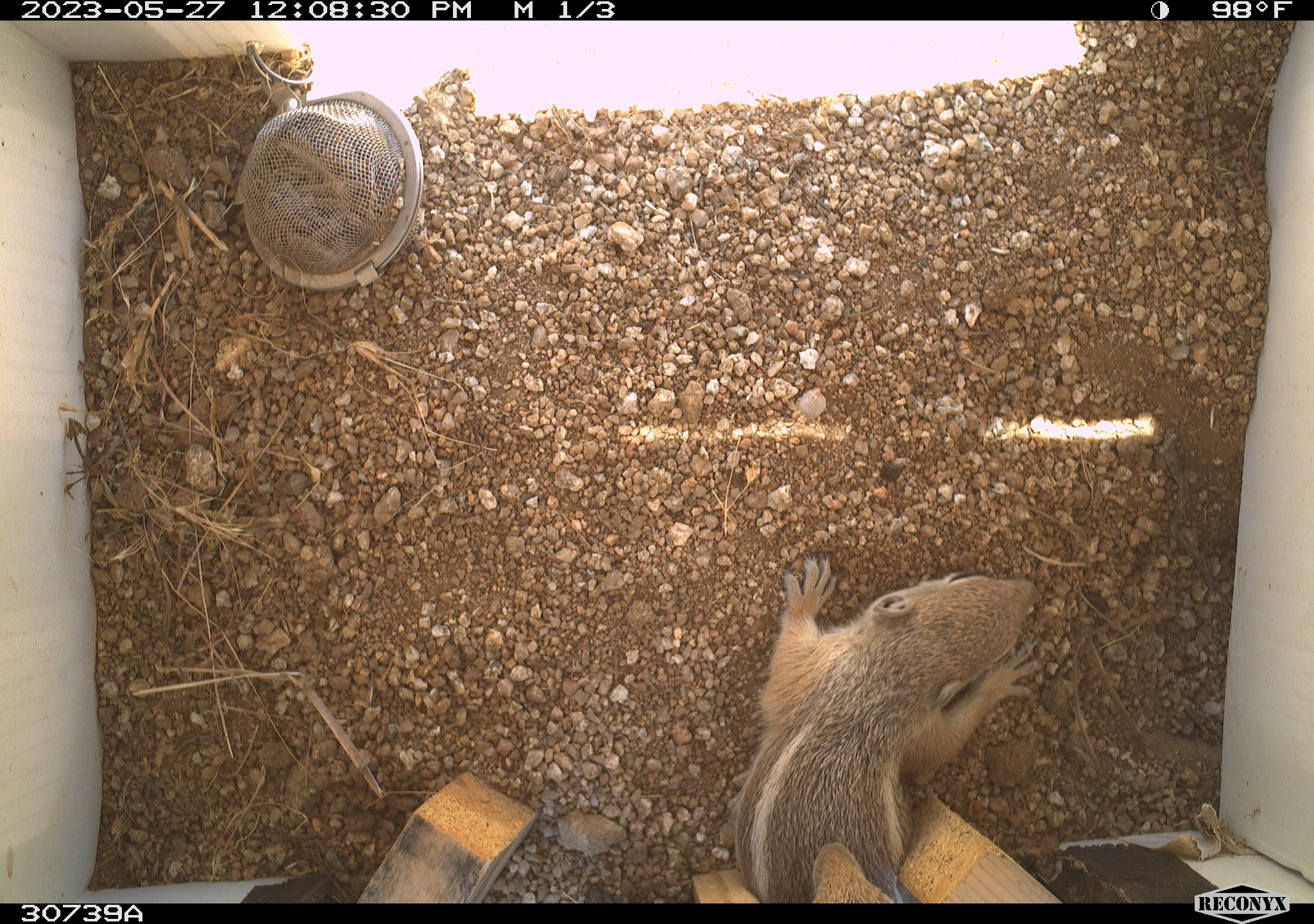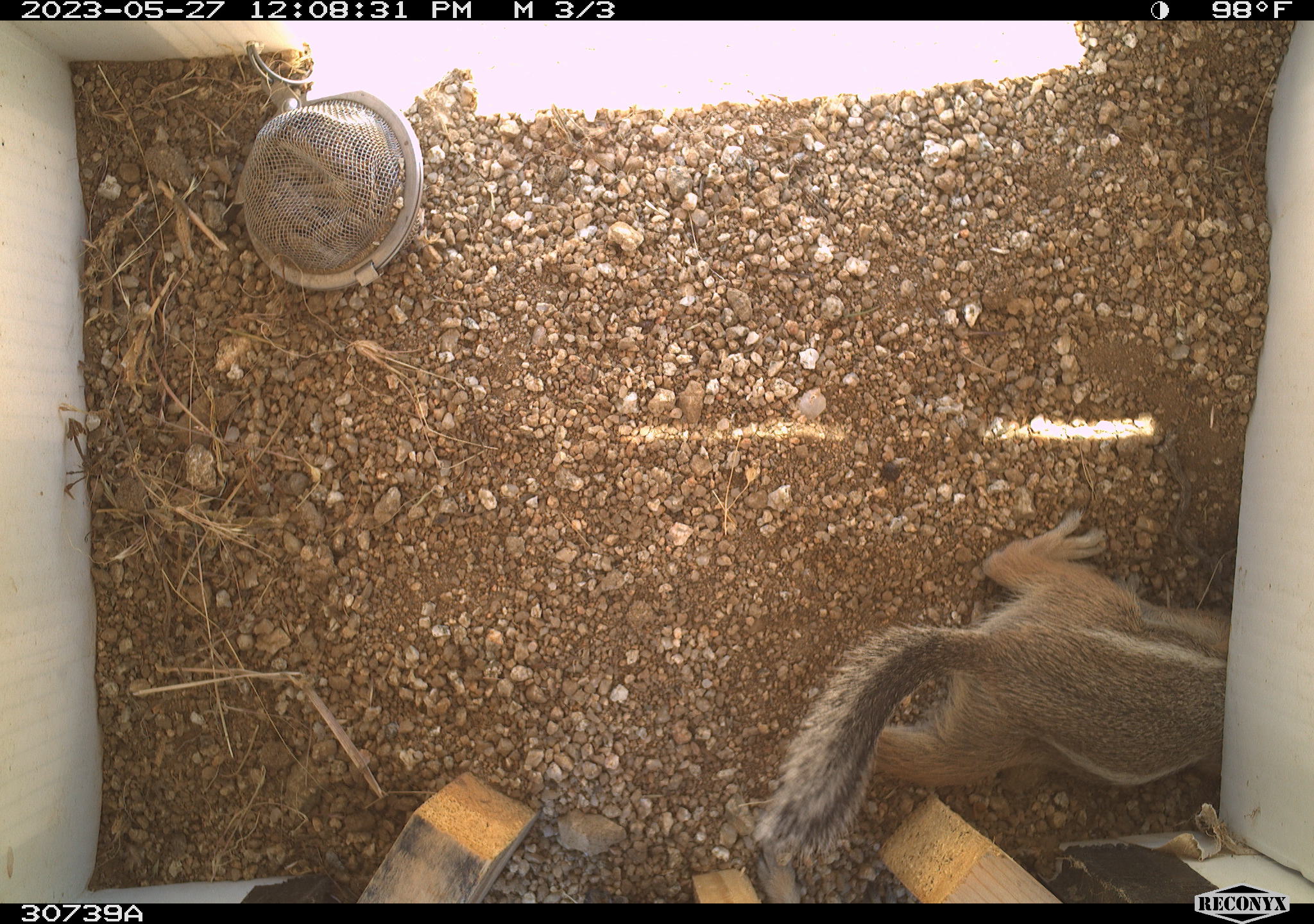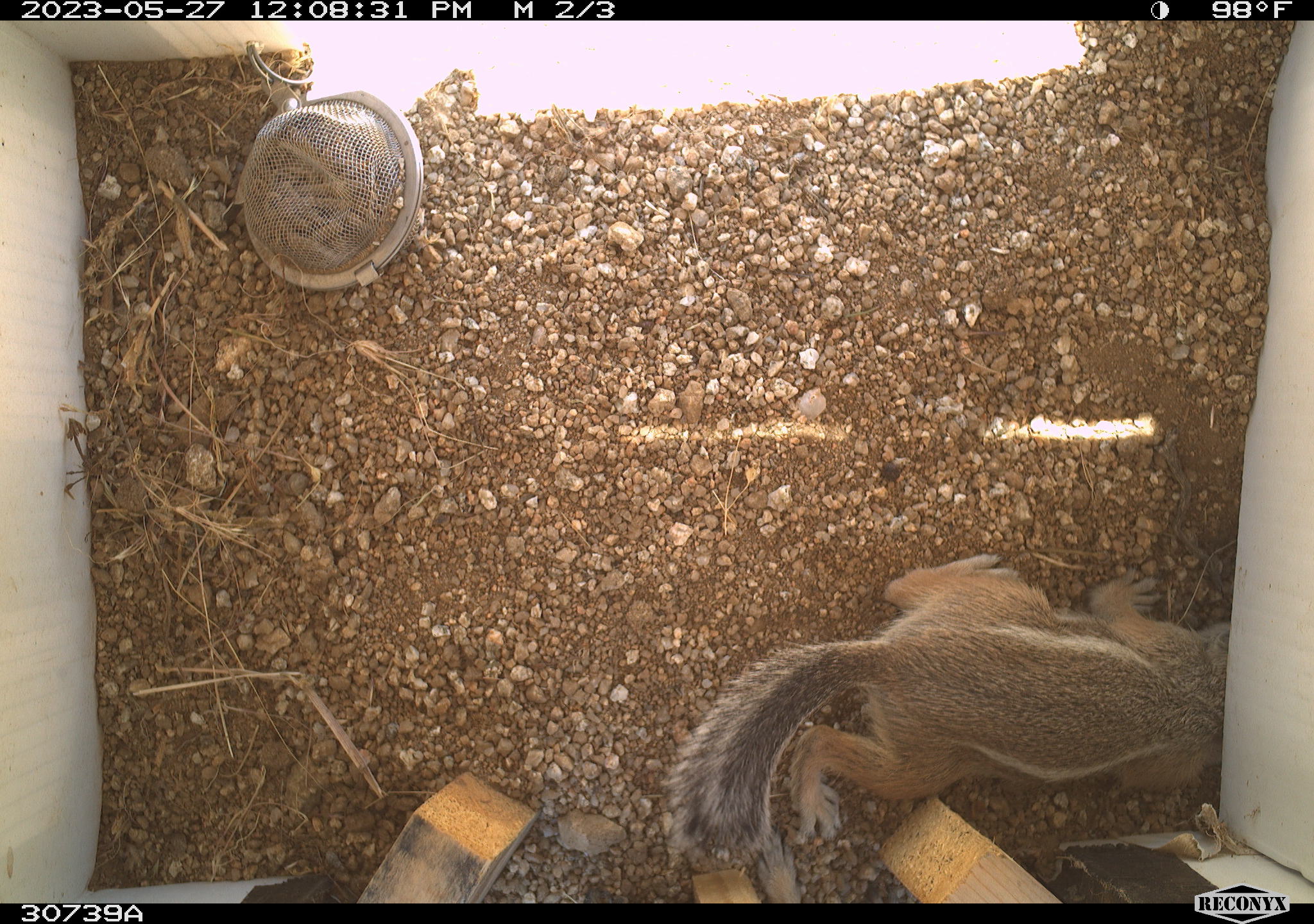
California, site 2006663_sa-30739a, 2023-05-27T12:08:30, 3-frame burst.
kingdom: Animalia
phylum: Chordata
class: Mammalia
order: Rodentia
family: Sciuridae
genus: Ammospermophilus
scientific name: Ammospermophilus leucurus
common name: white-tailed antelope squirrel